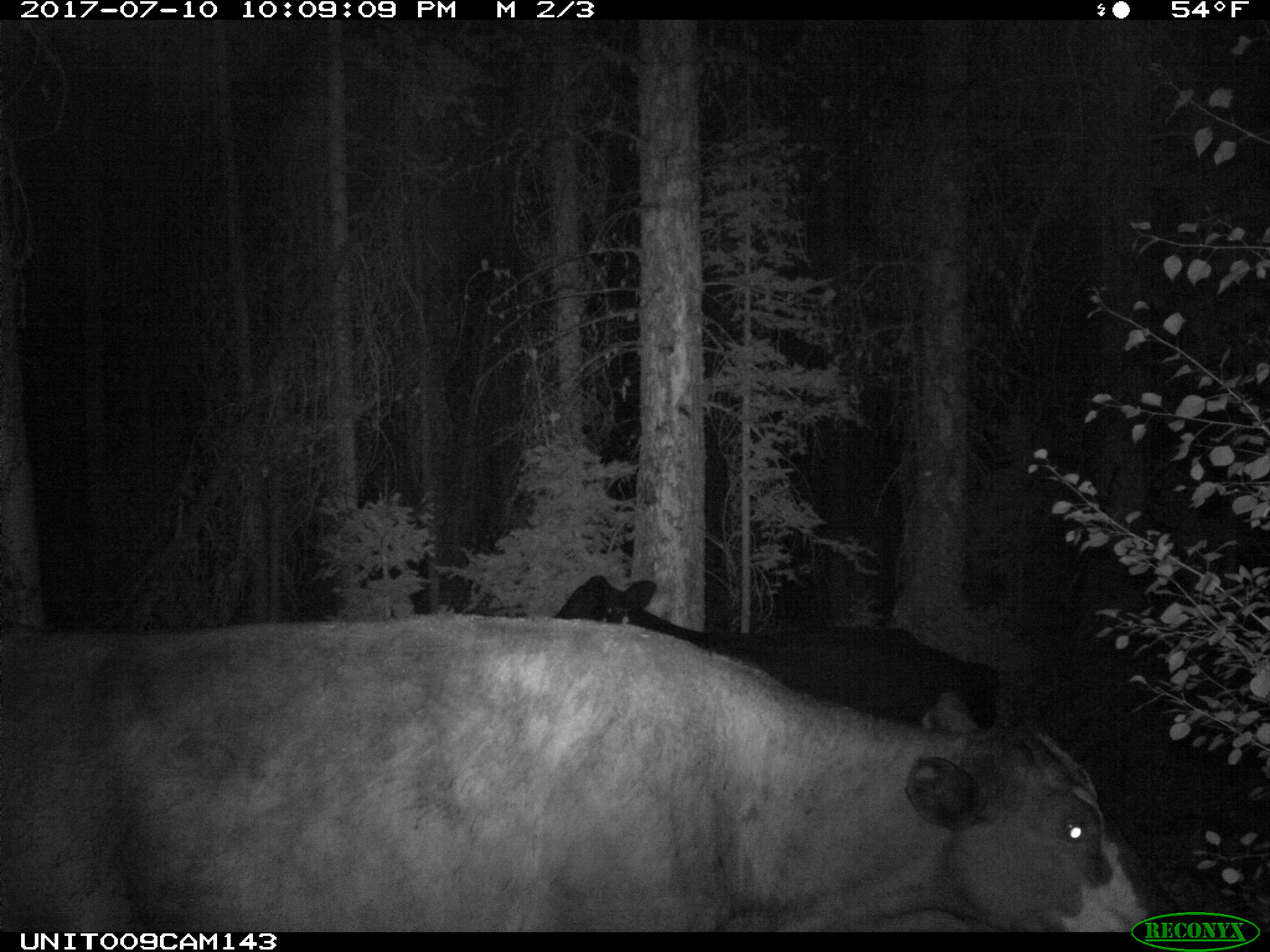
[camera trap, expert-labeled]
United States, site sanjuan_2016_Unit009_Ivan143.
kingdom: Animalia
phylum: Chordata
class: Mammalia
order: Artiodactyla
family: Bovidae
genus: Bos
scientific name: Bos taurus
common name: domestic cow